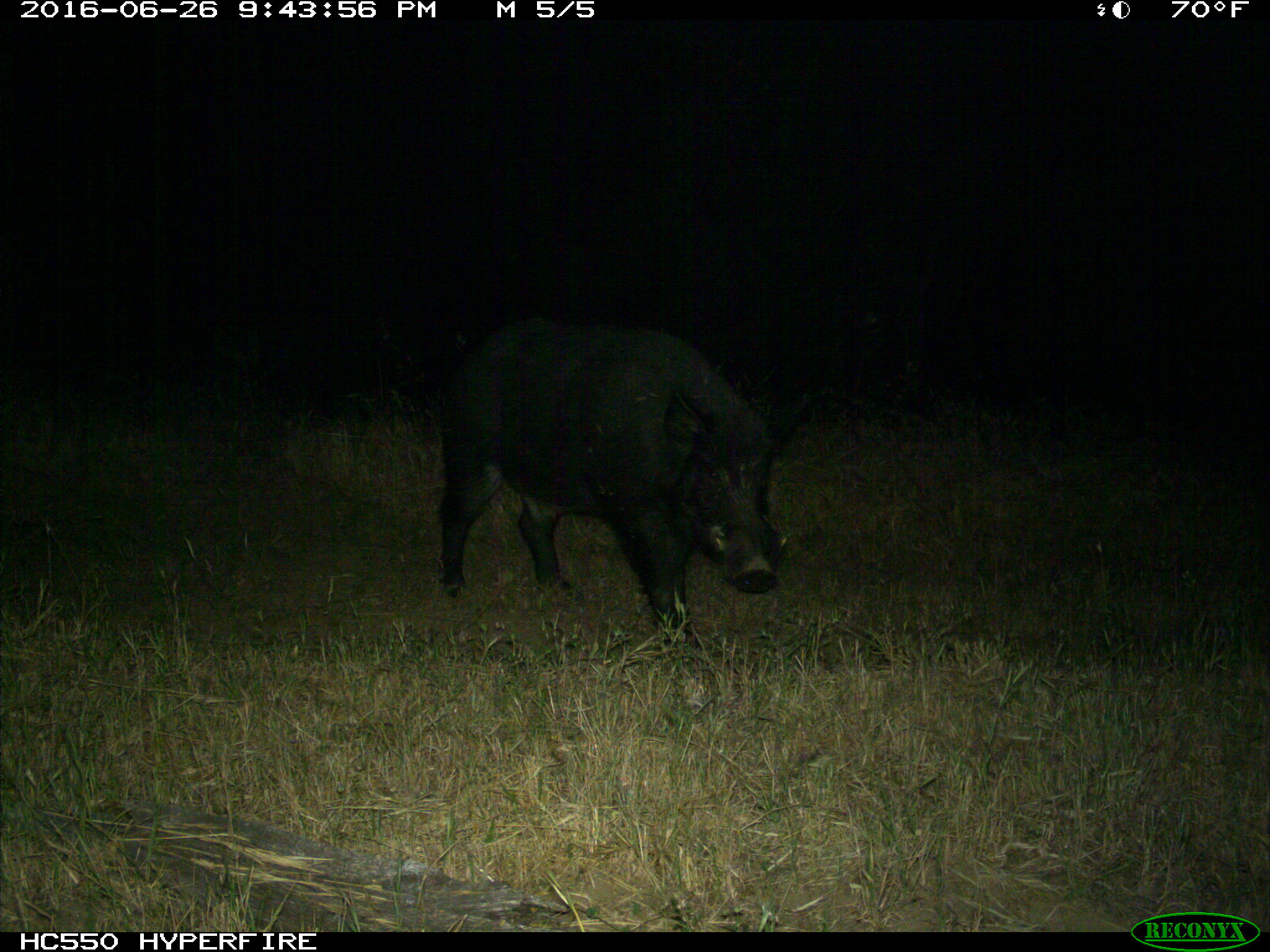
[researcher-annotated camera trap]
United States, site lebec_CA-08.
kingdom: Animalia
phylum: Chordata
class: Mammalia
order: Artiodactyla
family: Suidae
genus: Sus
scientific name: Sus scrofa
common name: wild boar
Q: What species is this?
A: Sus scrofa (wild boar).